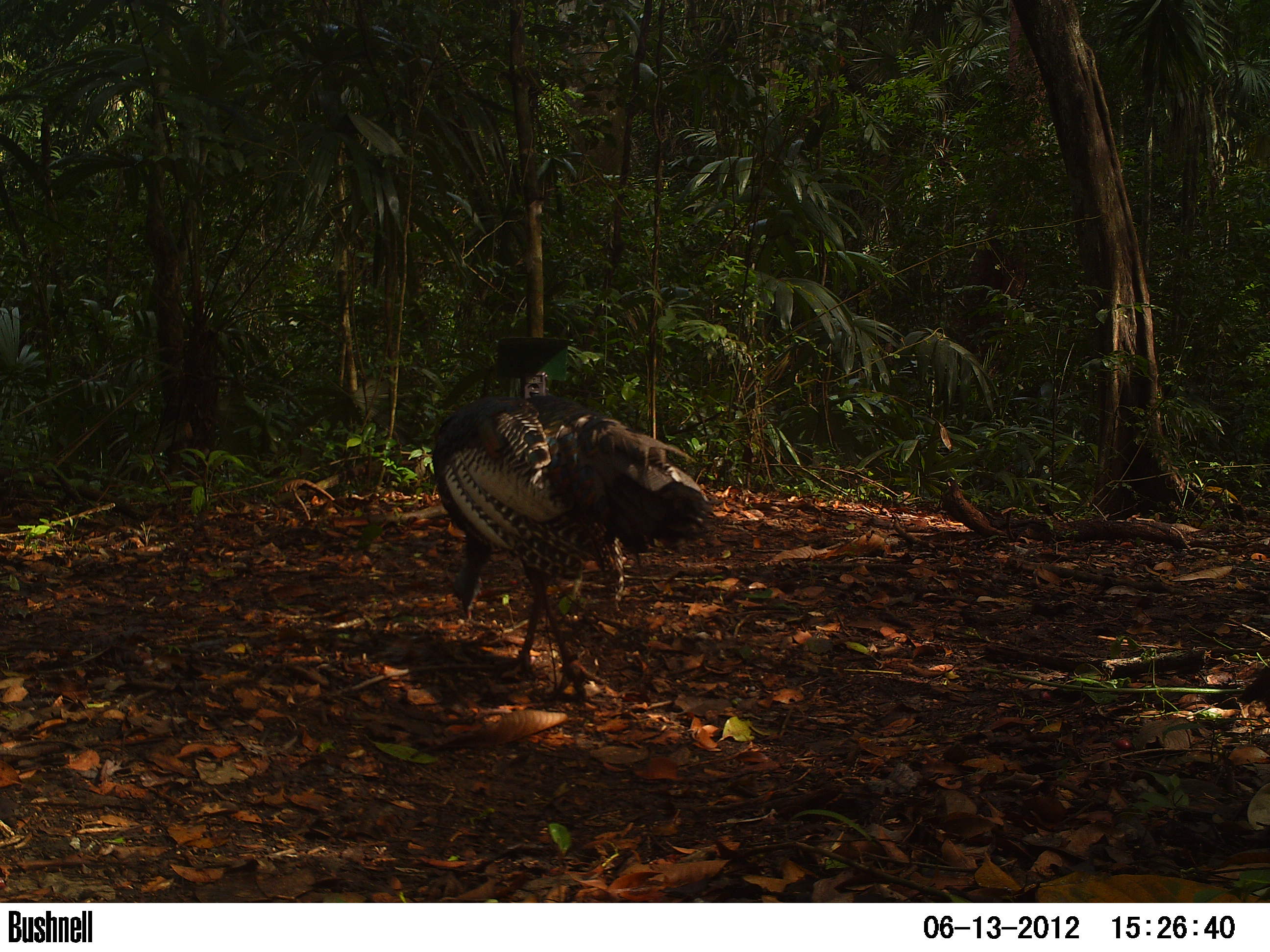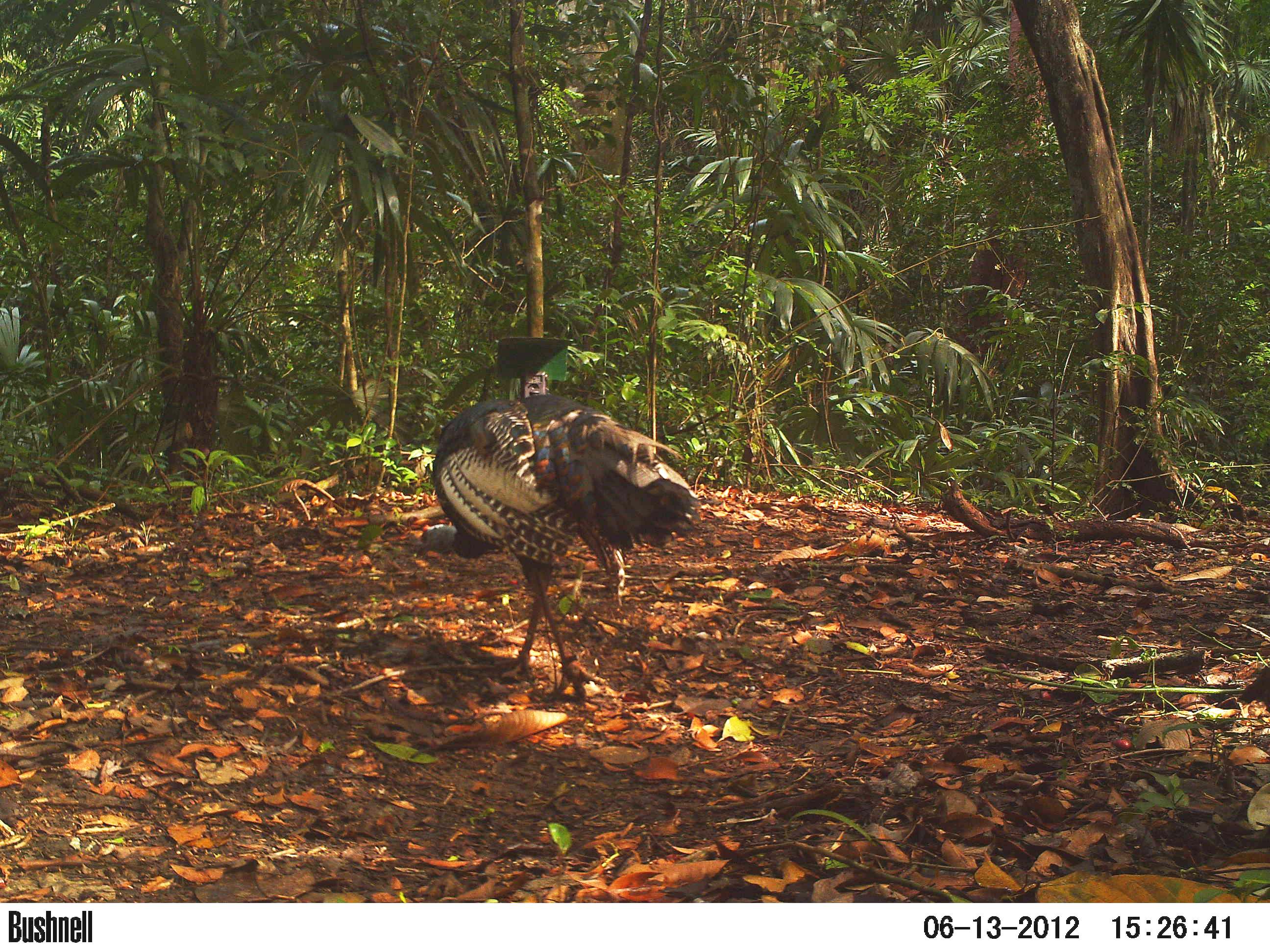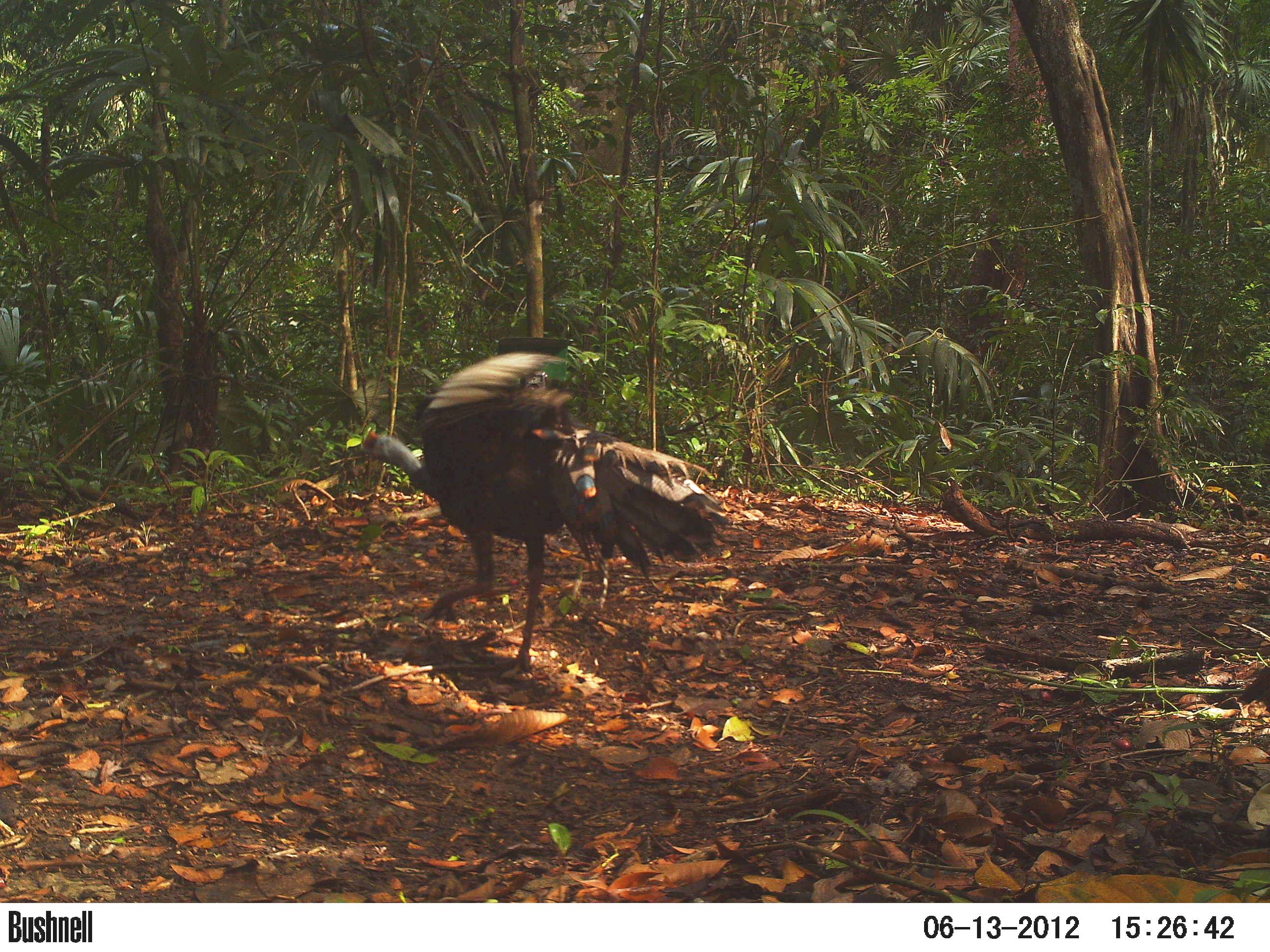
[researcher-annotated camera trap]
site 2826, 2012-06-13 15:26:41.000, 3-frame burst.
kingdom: Animalia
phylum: Chordata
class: Aves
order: Galliformes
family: Phasianidae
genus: Meleagris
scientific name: Meleagris ocellata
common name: ocellated turkey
Meleagris ocellata (ocellated turkey), count 1, age adult.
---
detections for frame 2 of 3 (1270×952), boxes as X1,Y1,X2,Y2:
meleagris ocellata: 413,393,701,703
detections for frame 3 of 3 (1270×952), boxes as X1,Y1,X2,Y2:
meleagris ocellata: 360,350,730,677